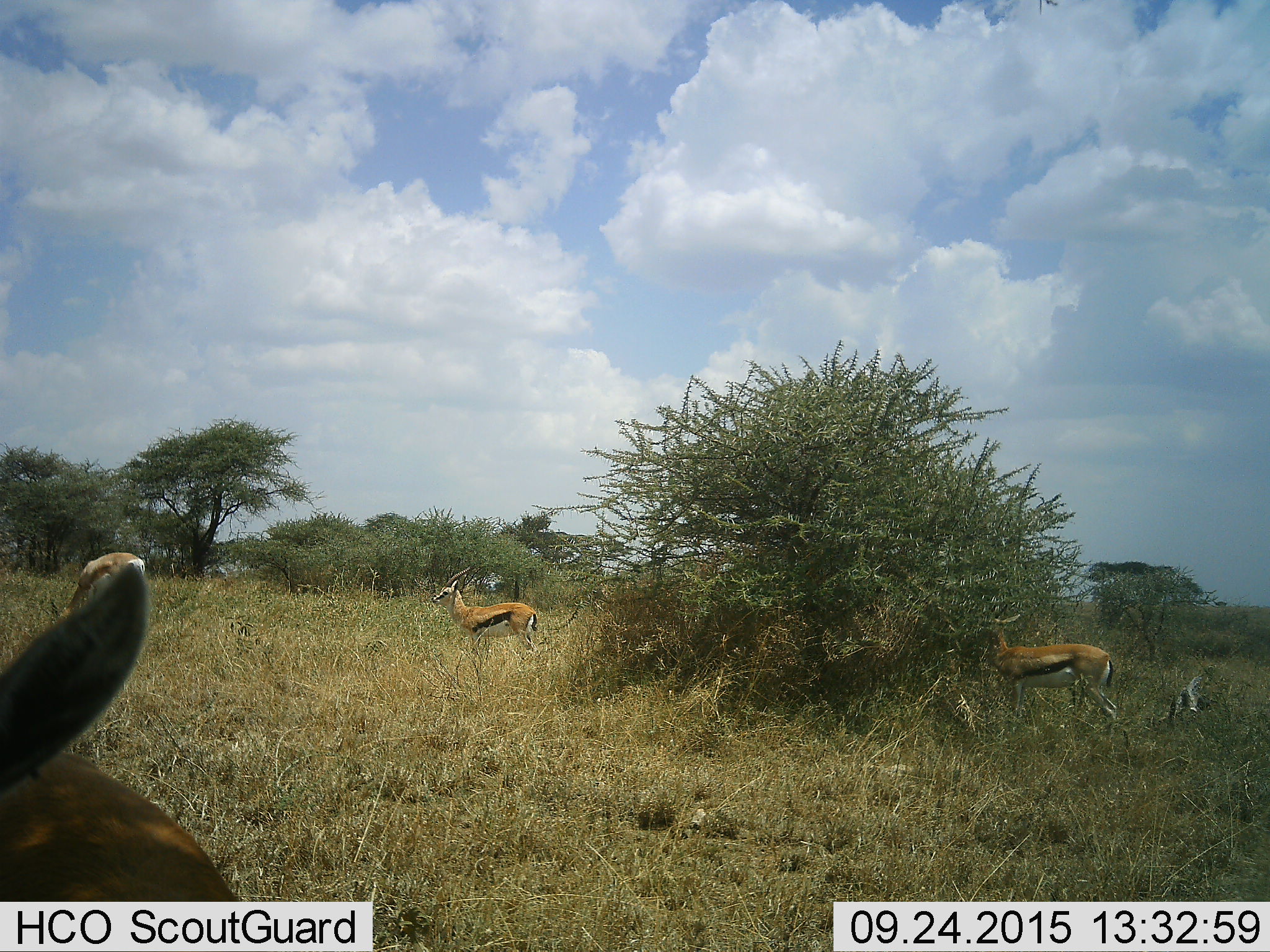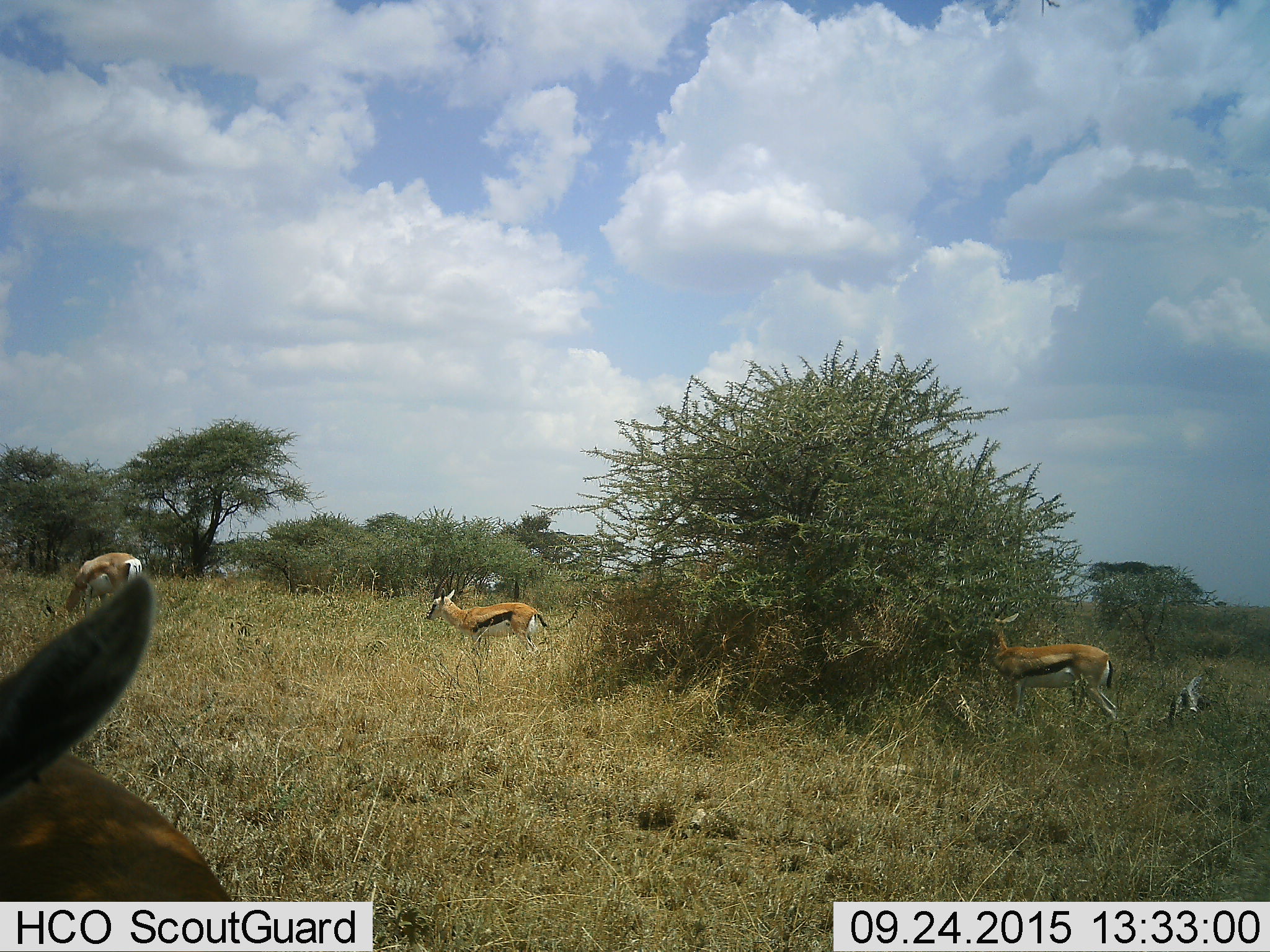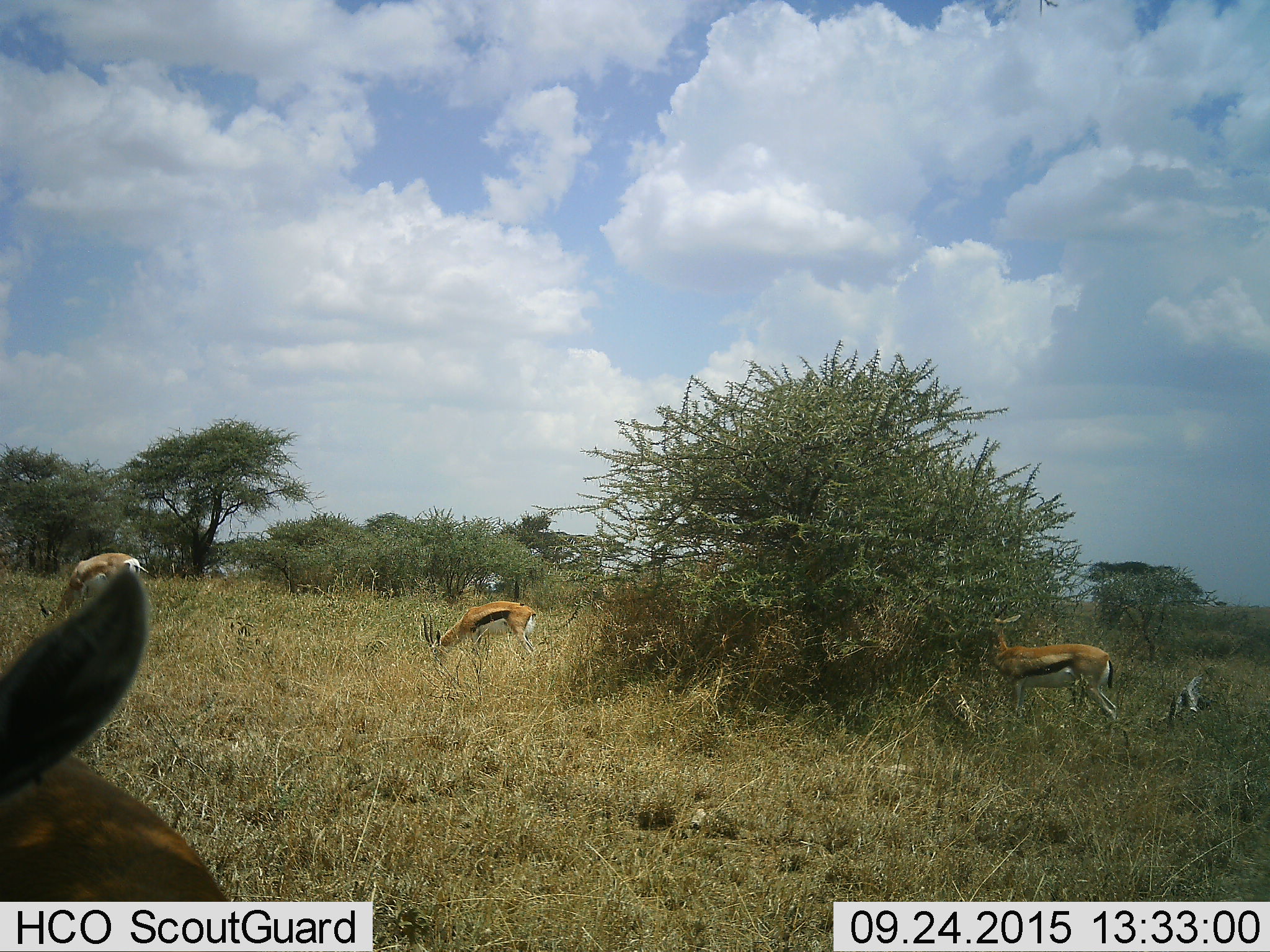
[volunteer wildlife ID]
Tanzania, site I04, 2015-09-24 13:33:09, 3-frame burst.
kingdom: Animalia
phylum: Chordata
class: Mammalia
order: Artiodactyla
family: Bovidae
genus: Eudorcas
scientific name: Eudorcas thomsonii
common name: thomson's gazelle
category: gazellethomsons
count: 4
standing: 78%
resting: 0%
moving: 11%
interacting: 0%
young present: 0%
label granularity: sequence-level